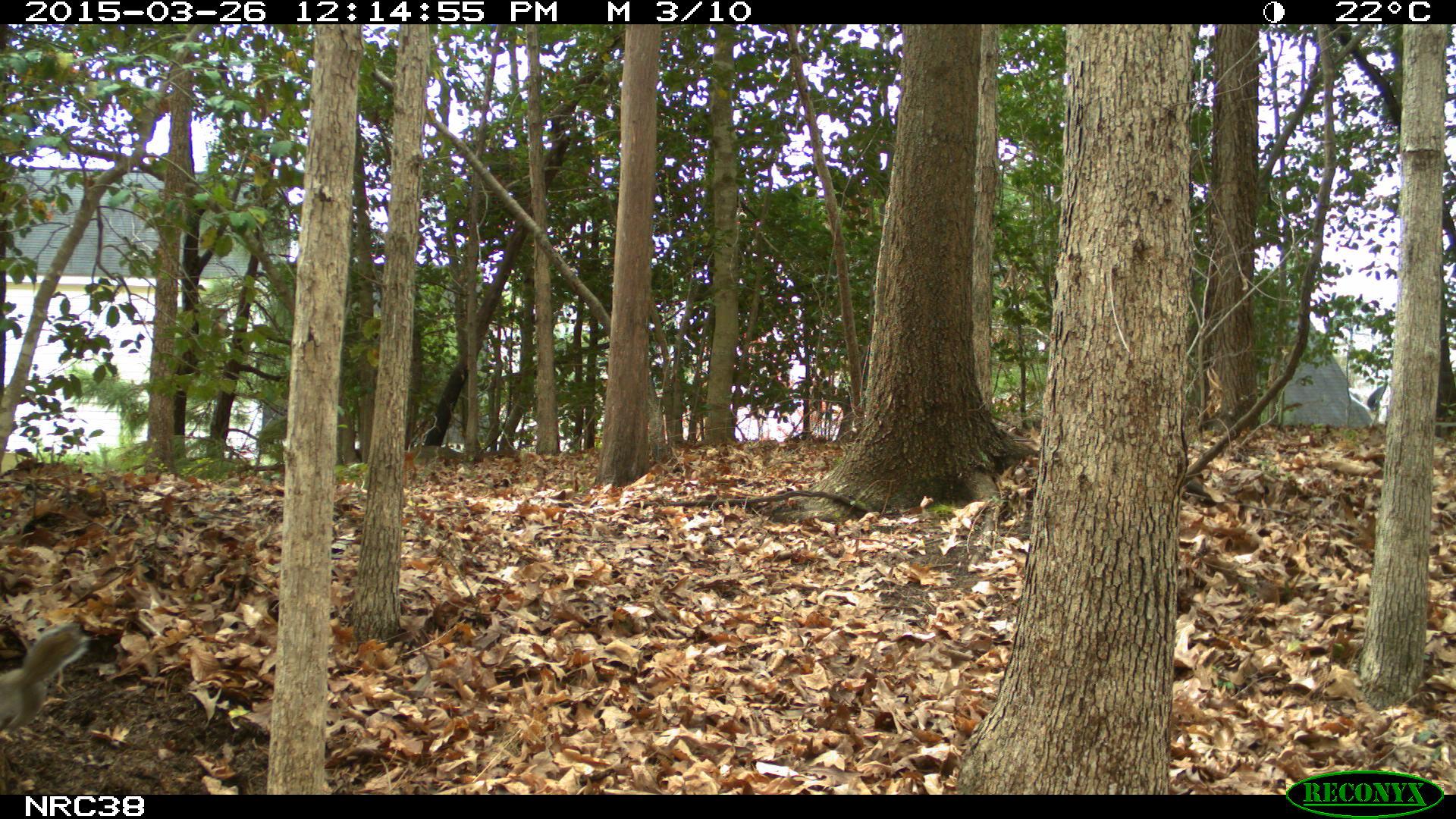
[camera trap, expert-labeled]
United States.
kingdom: Animalia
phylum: Chordata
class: Mammalia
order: Rodentia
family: Sciuridae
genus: Sciurus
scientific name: Sciurus carolinensis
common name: eastern gray squirrel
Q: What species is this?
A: Eastern Gray Squirrel (Sciurus carolinensis).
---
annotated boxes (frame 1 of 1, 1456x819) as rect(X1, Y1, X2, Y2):
Eastern Gray Squirrel: rect(0, 615, 94, 741)